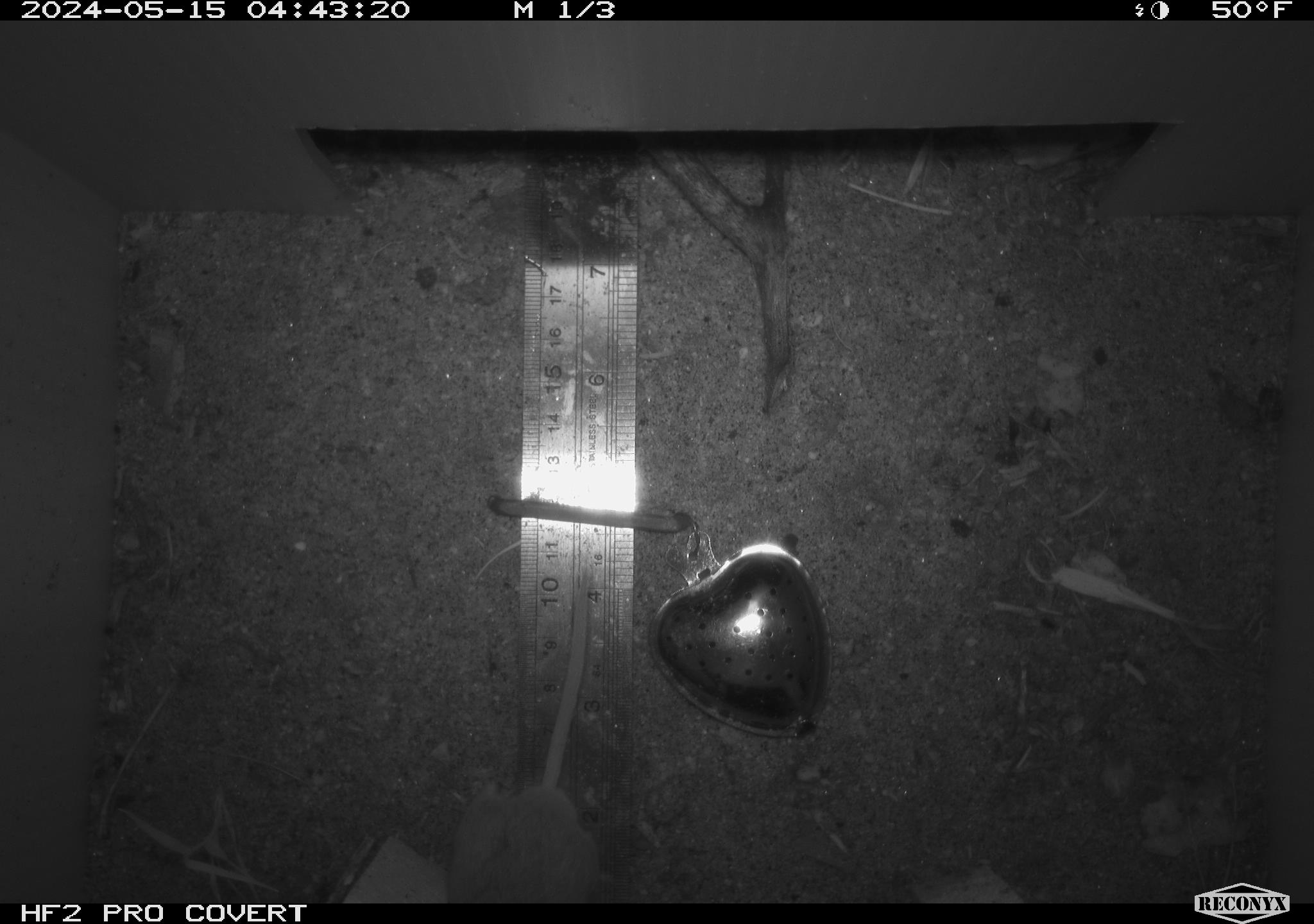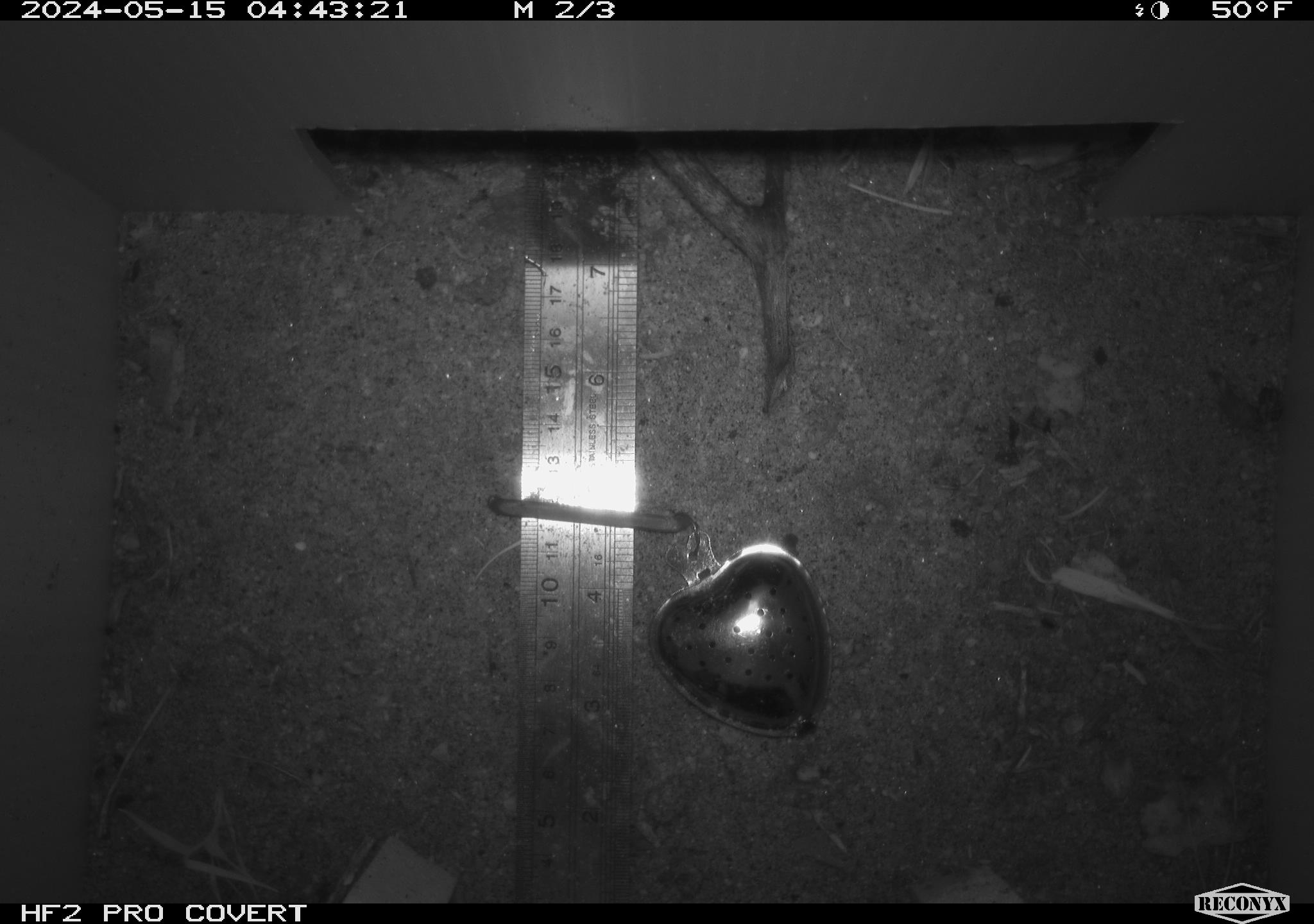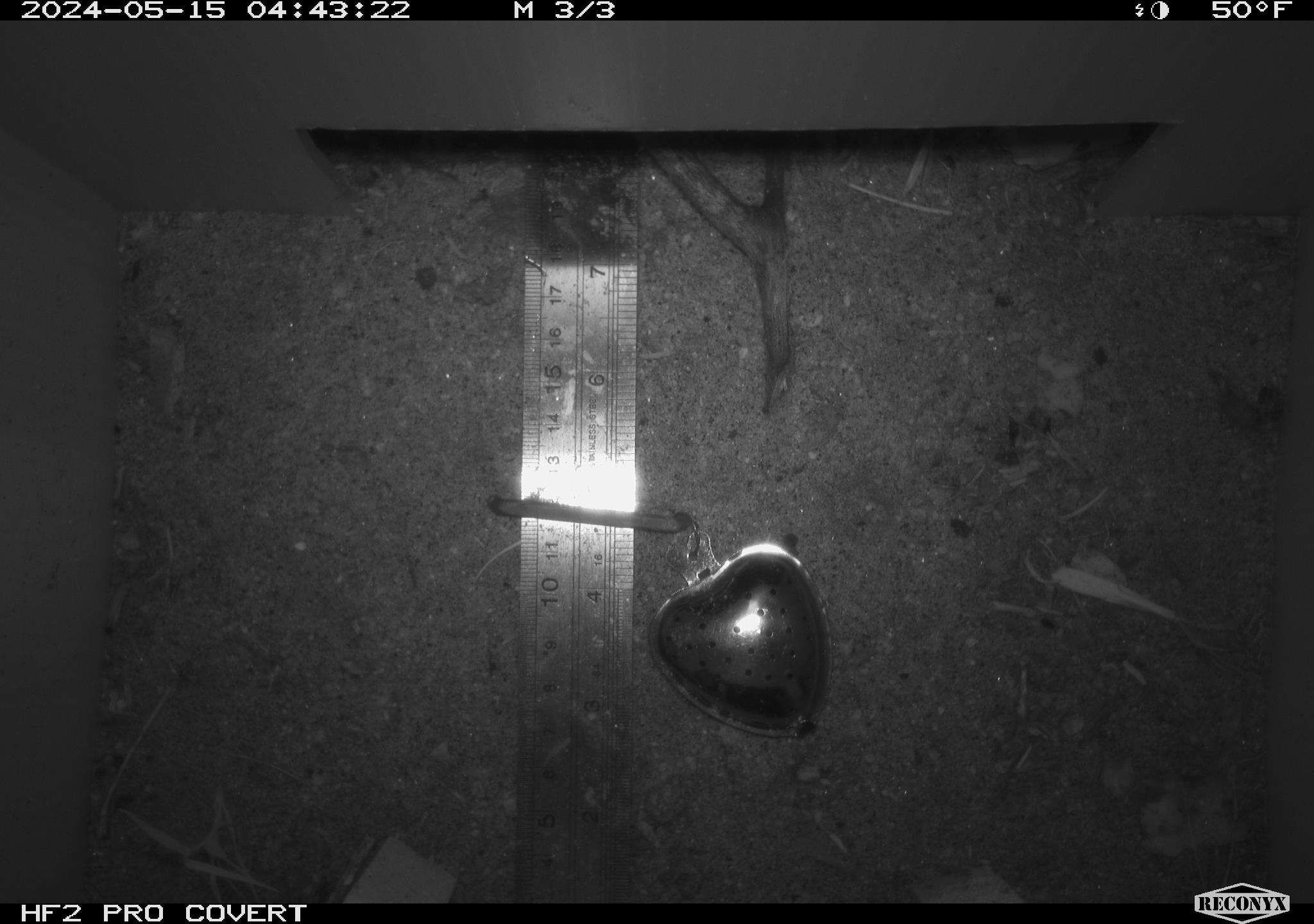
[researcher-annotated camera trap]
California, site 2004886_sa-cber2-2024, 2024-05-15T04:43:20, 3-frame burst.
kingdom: Animalia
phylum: Chordata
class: Mammalia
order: Rodentia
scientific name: Rodentia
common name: mouse species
Mouse species (Rodentia).